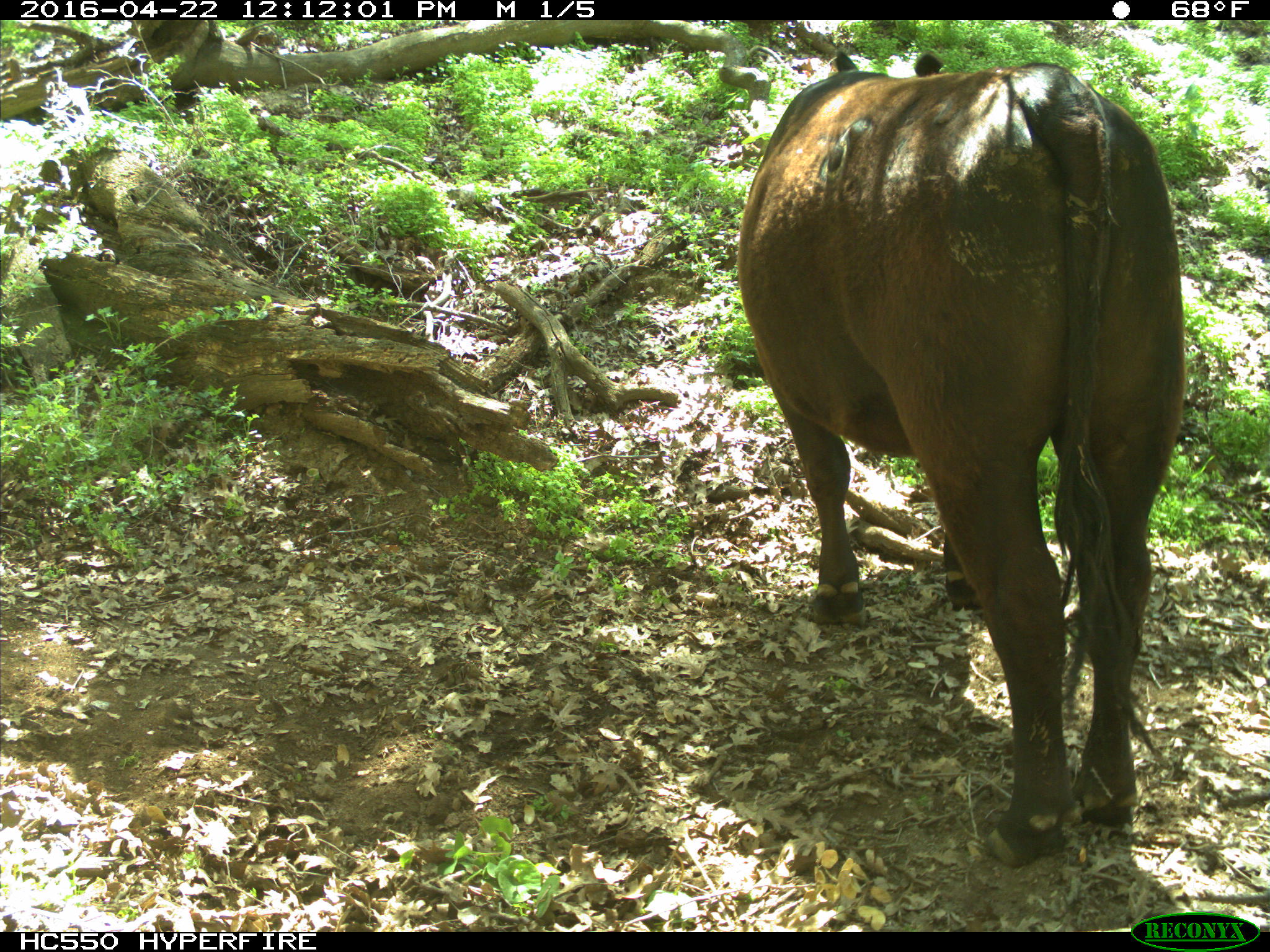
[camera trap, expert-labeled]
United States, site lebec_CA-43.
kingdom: Animalia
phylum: Chordata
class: Mammalia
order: Artiodactyla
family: Bovidae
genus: Bos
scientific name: Bos taurus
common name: domestic cow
Bos taurus (domestic cow).